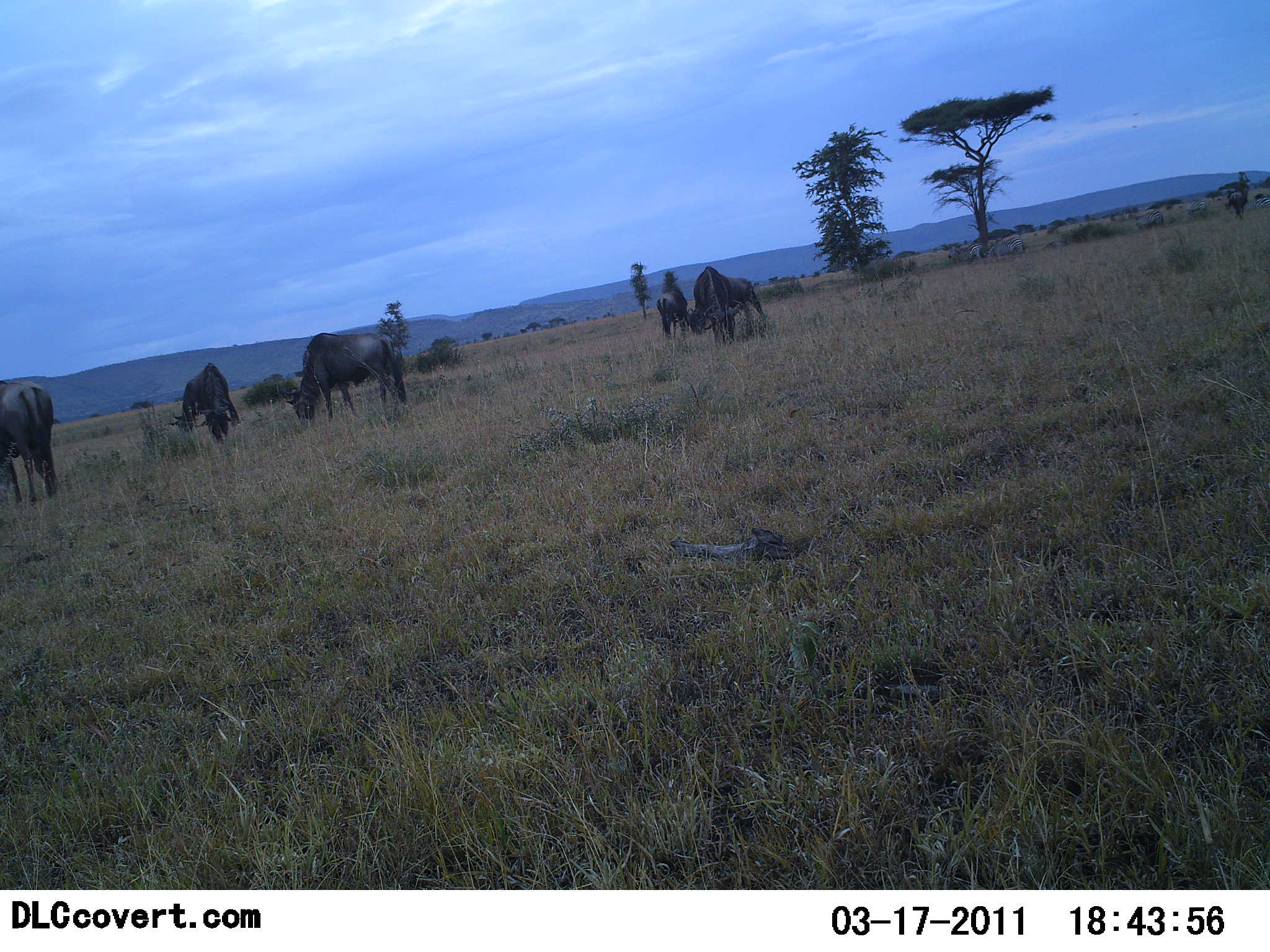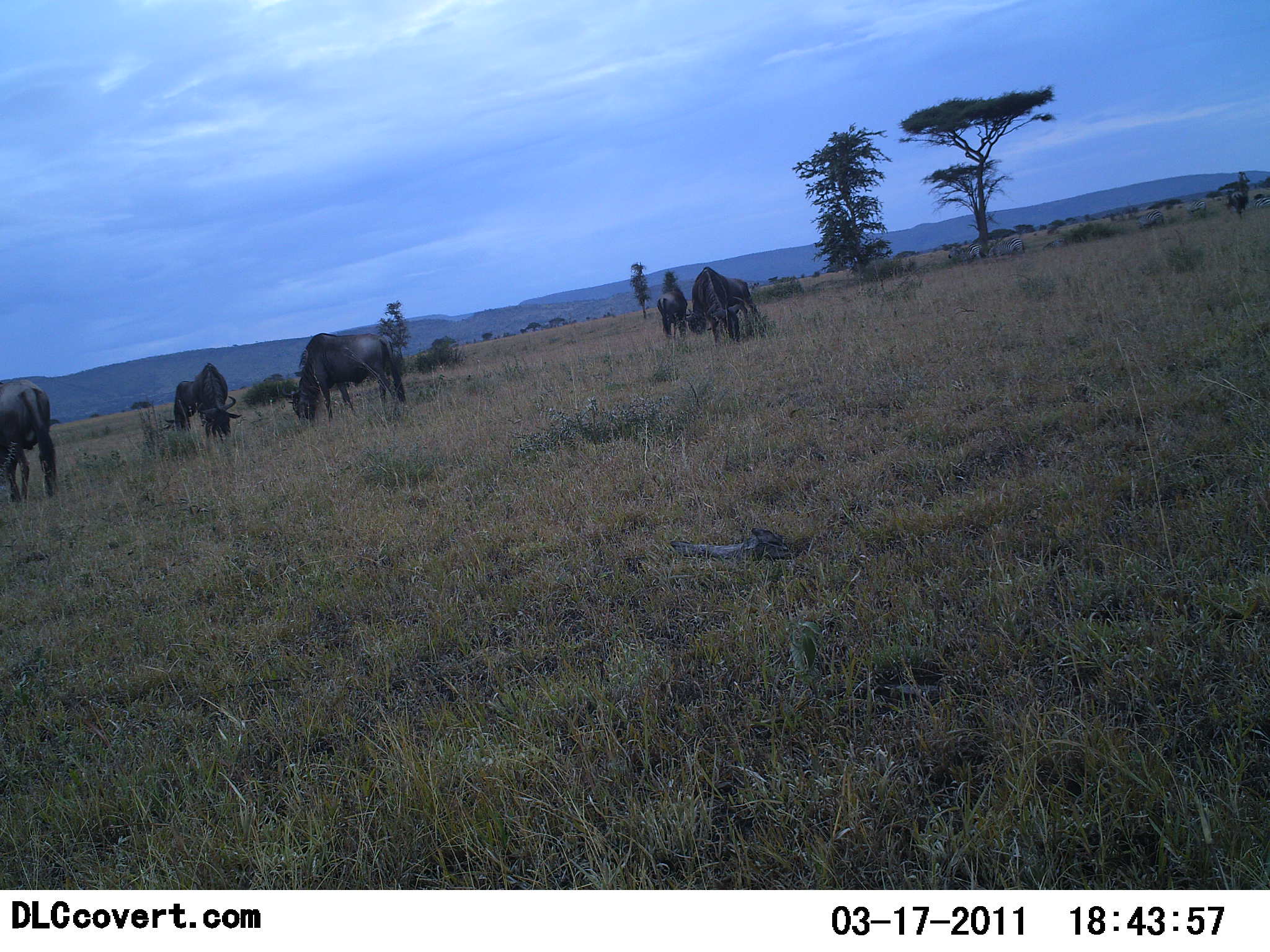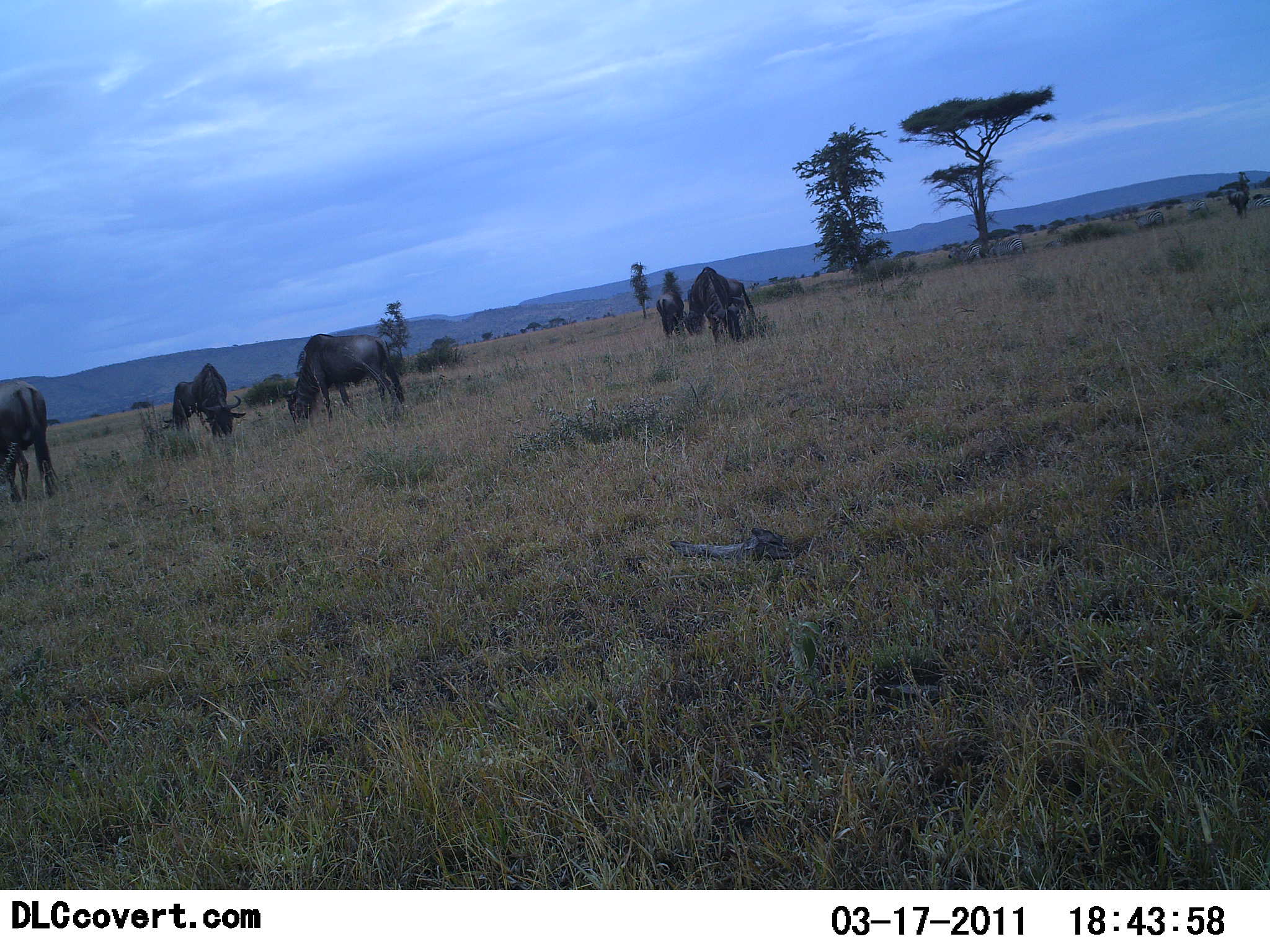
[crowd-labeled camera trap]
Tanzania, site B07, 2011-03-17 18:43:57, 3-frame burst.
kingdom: Animalia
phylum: Chordata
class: Mammalia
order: Artiodactyla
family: Bovidae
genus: Connochaetes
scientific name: Connochaetes taurinus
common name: blue wildebeest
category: wildebeest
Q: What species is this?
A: Wildebeest (blue wildebeest) (Connochaetes taurinus).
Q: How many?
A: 7.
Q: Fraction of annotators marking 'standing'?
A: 20%.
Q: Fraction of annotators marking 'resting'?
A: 0%.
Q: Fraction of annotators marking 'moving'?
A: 0%.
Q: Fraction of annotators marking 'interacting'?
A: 0%.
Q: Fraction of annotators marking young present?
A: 0%.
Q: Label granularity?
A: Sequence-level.